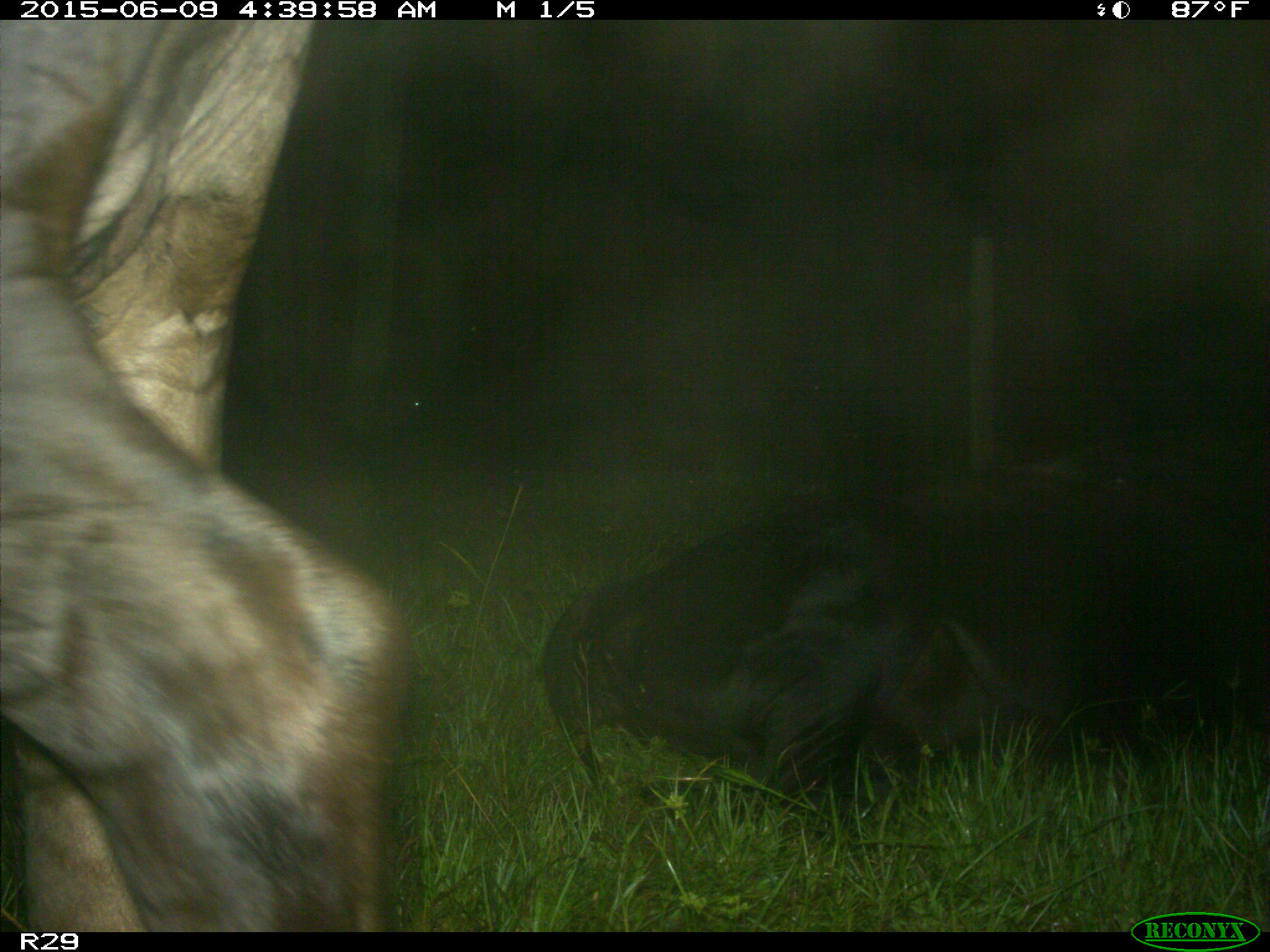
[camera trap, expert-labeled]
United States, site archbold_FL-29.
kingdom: Animalia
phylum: Chordata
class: Mammalia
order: Artiodactyla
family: Bovidae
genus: Bos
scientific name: Bos taurus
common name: domestic cow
Bos taurus (domestic cow).